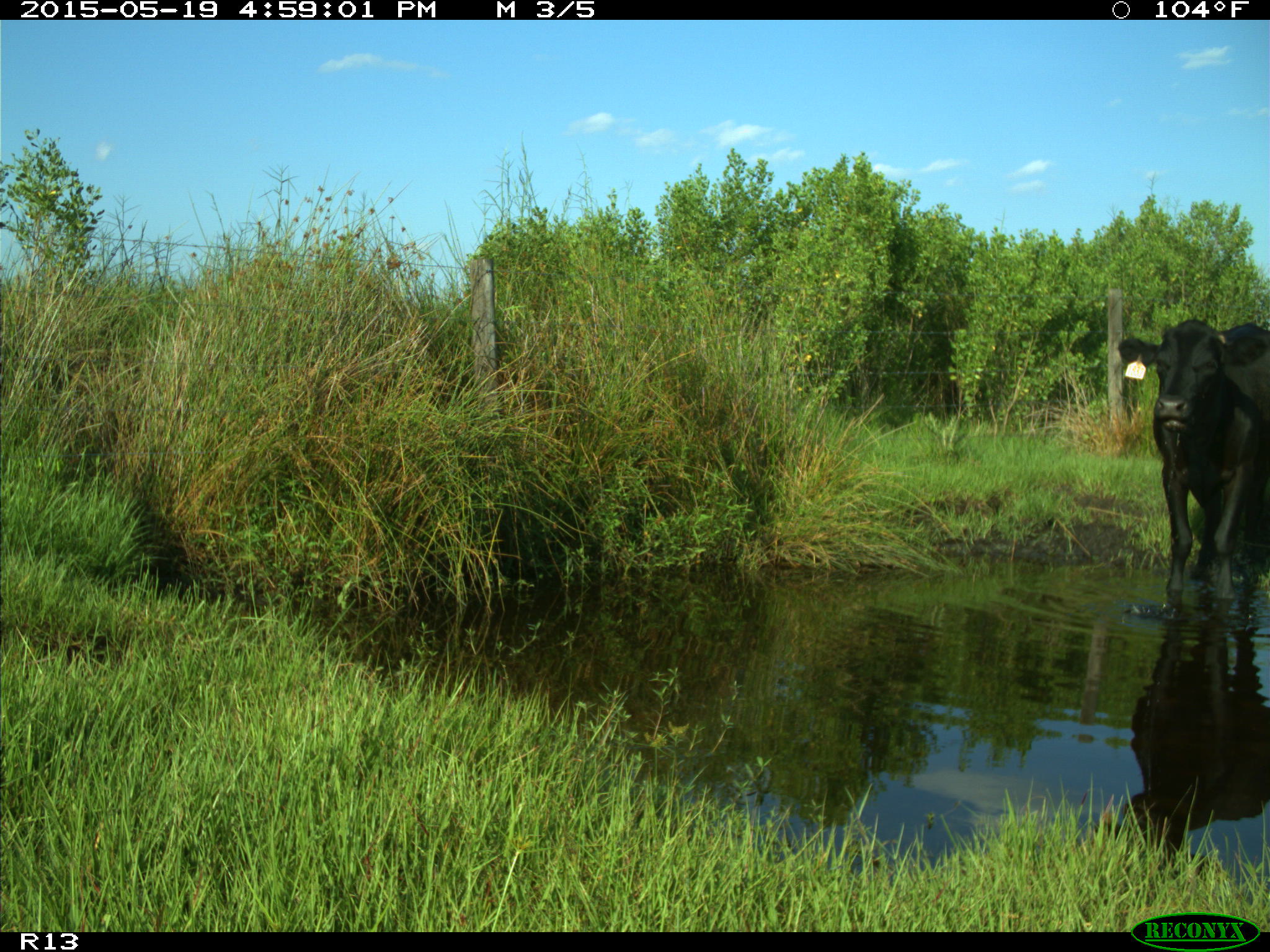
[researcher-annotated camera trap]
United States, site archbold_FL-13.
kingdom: Animalia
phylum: Chordata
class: Mammalia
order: Artiodactyla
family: Bovidae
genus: Bos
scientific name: Bos taurus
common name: domestic cow